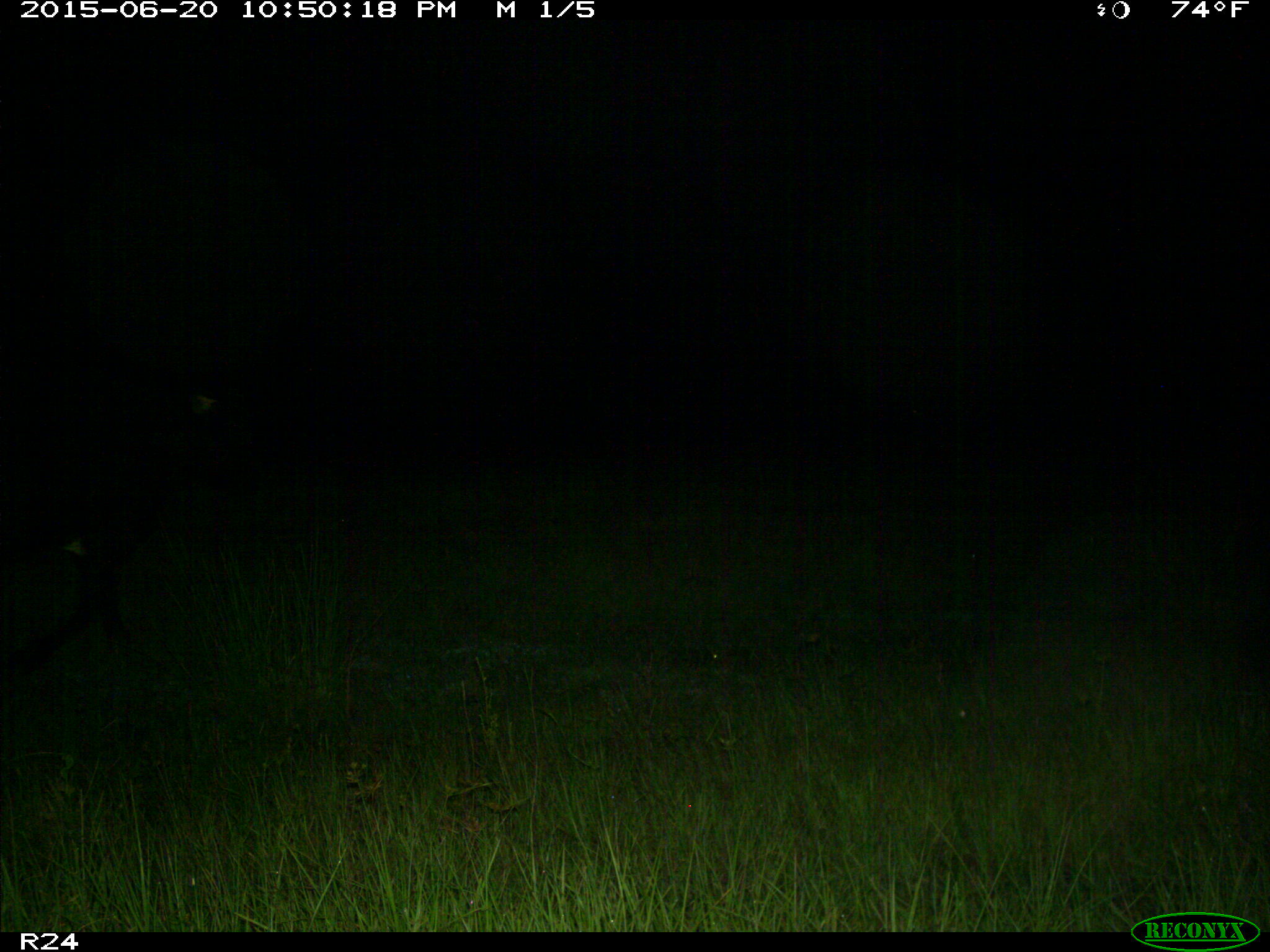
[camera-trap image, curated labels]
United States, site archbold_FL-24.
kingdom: Animalia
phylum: Chordata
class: Mammalia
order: Artiodactyla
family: Bovidae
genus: Bos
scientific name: Bos taurus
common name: domestic cow